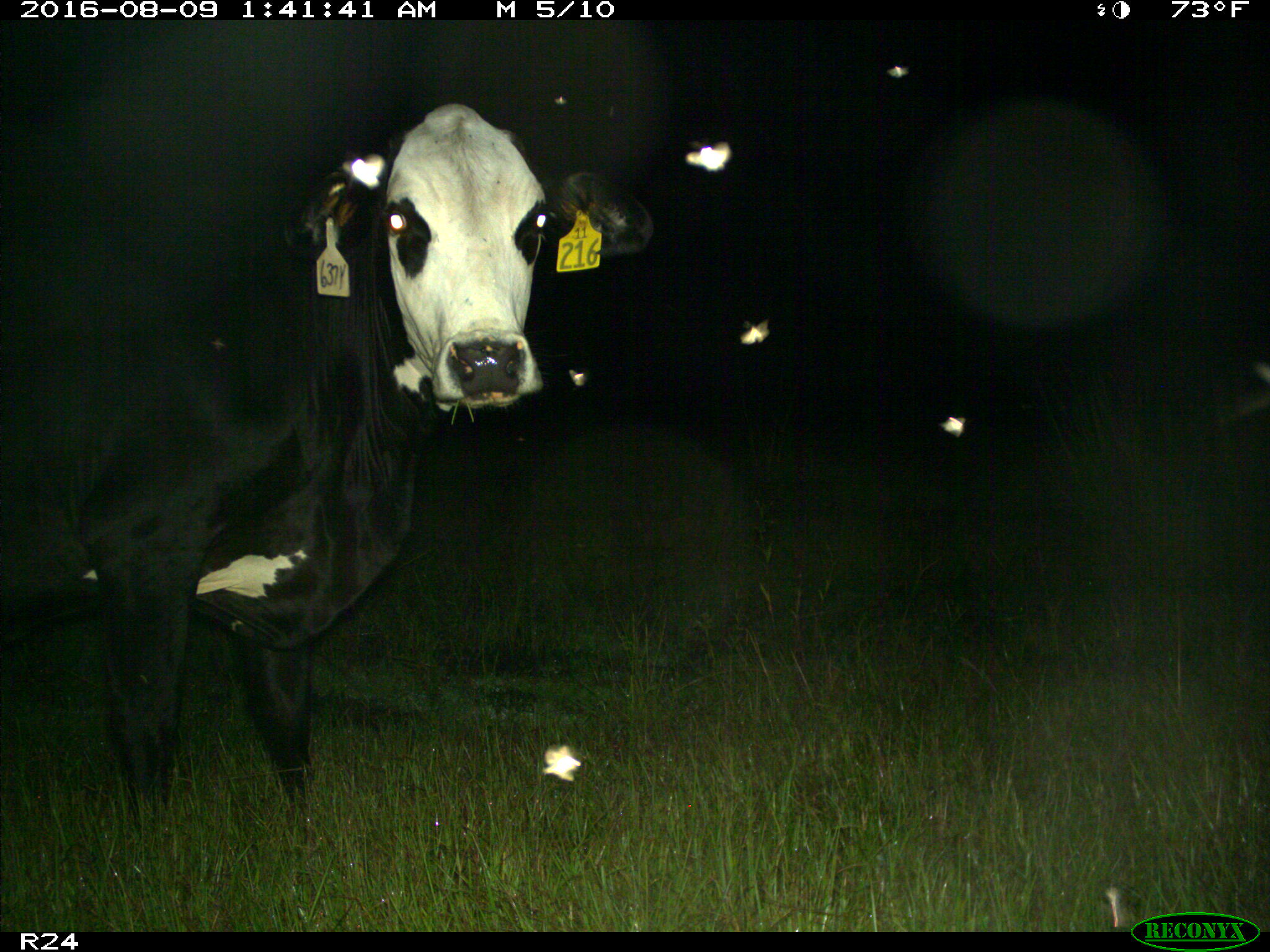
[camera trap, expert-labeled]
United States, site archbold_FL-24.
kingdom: Animalia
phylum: Chordata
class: Mammalia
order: Artiodactyla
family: Bovidae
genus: Bos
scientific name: Bos taurus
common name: domestic cow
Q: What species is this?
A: Bos taurus (domestic cow).